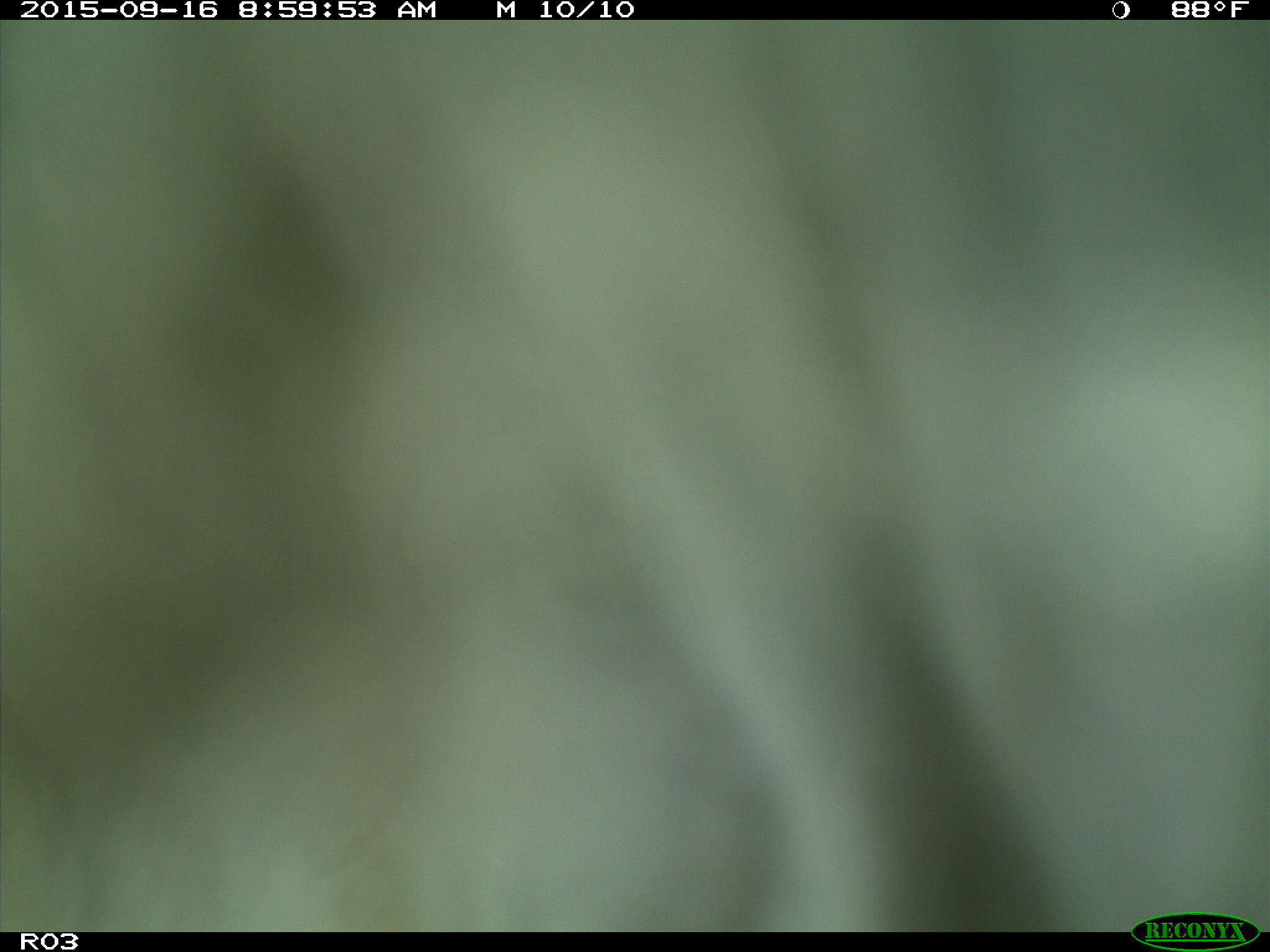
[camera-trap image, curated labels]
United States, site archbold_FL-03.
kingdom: Animalia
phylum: Chordata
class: Mammalia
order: Artiodactyla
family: Bovidae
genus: Bos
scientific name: Bos taurus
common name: domestic cow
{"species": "Bos taurus (domestic cow)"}